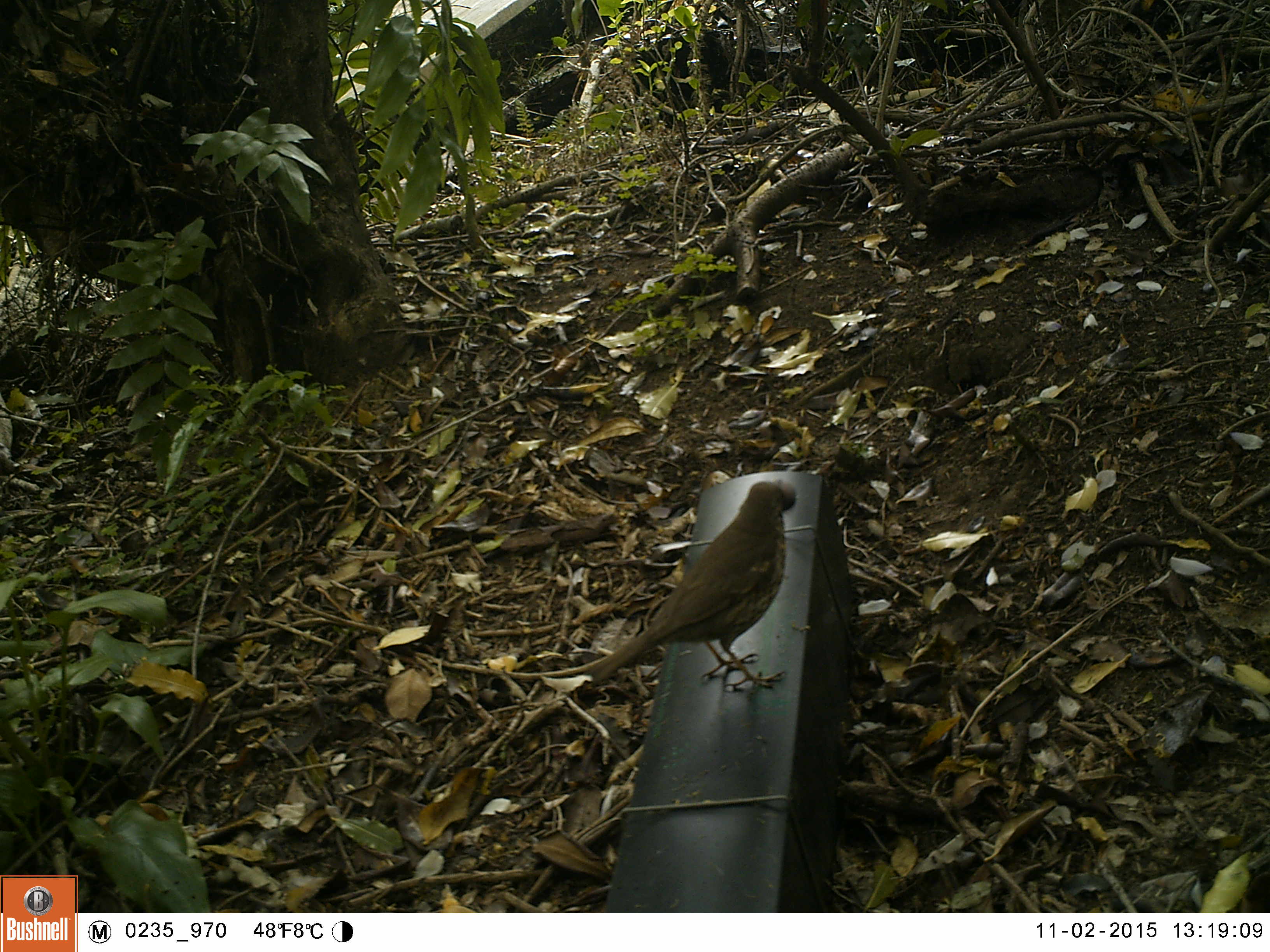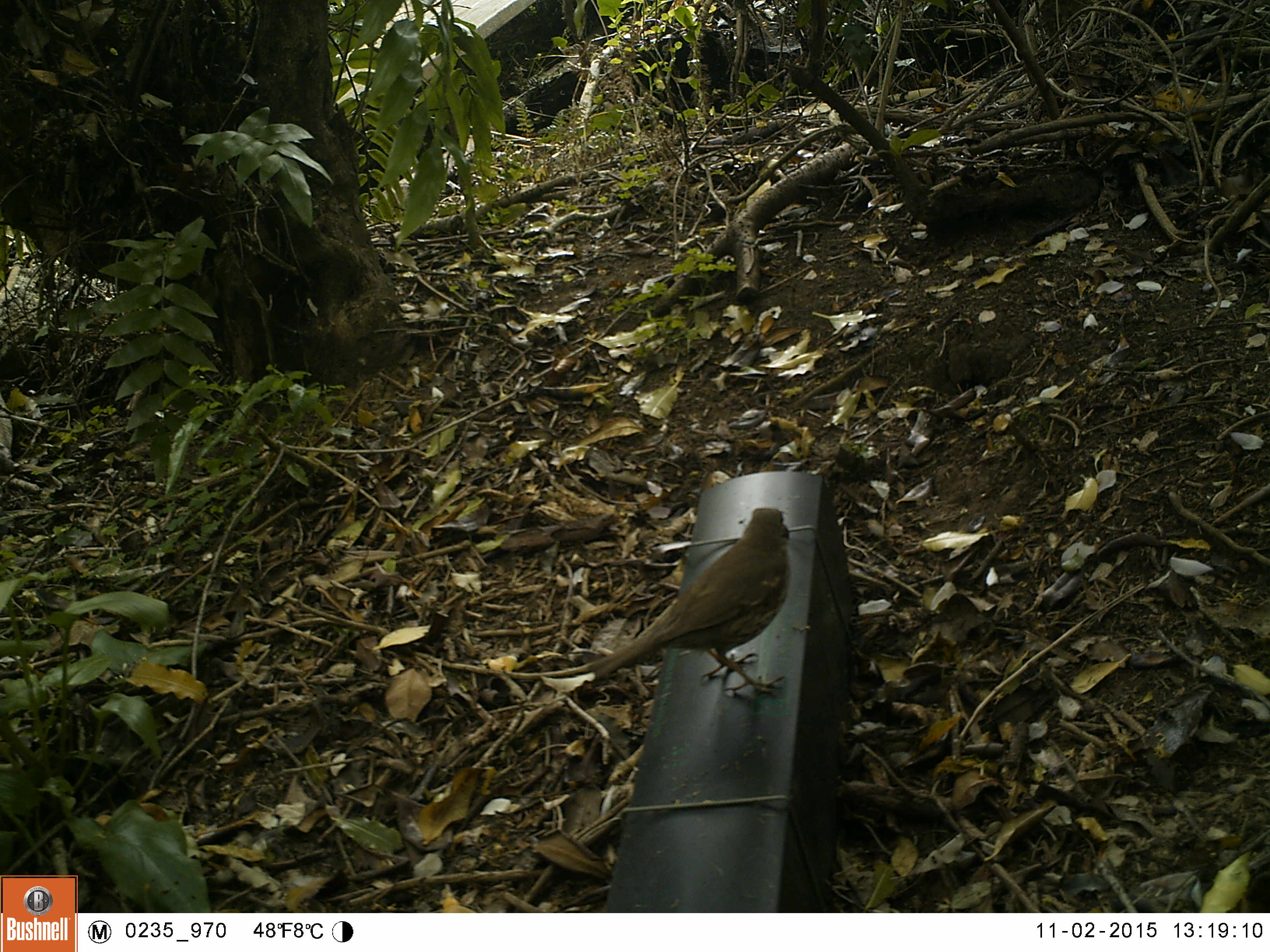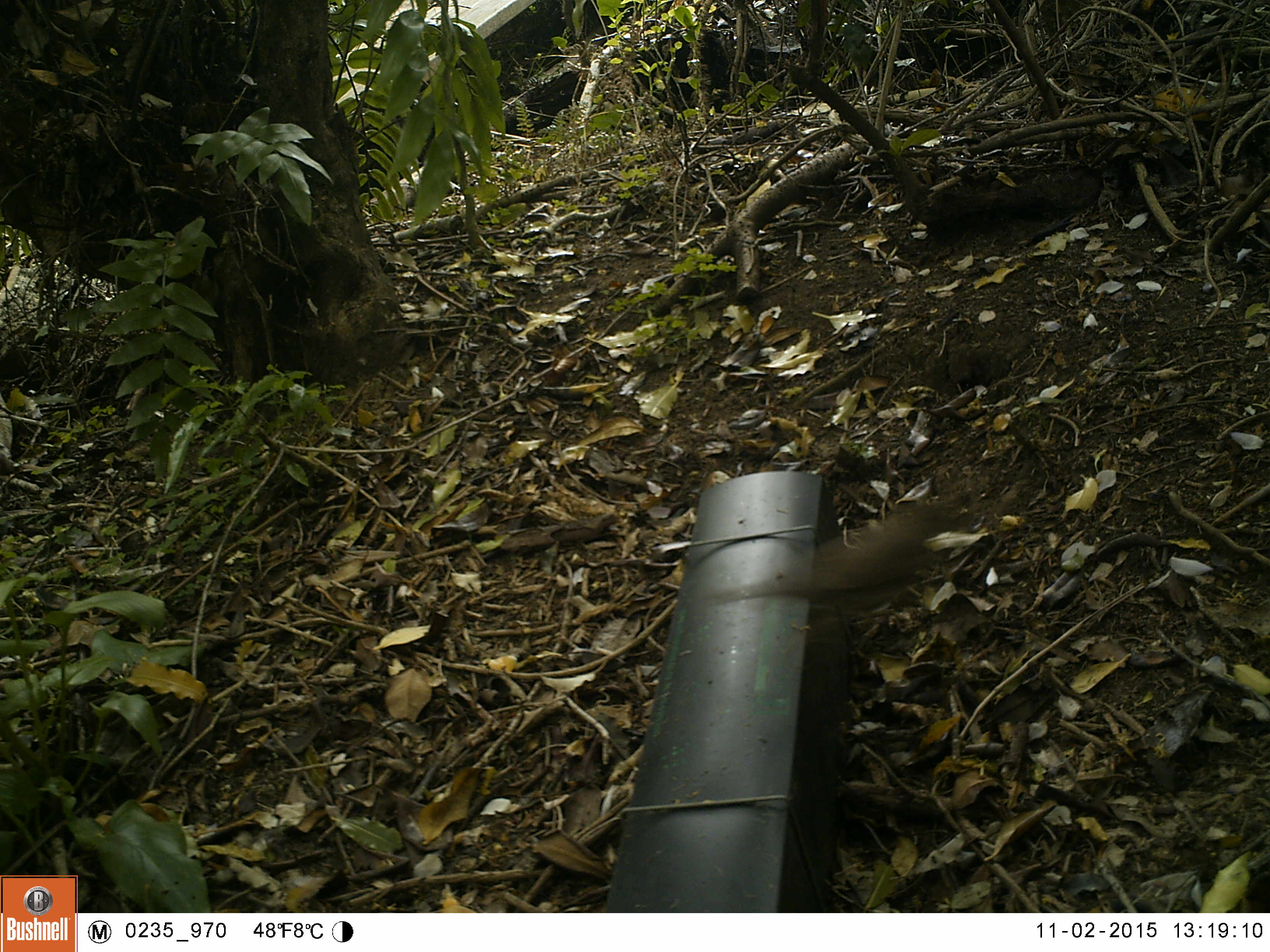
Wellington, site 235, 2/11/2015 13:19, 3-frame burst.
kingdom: Animalia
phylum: Chordata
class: Aves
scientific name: Aves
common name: bird